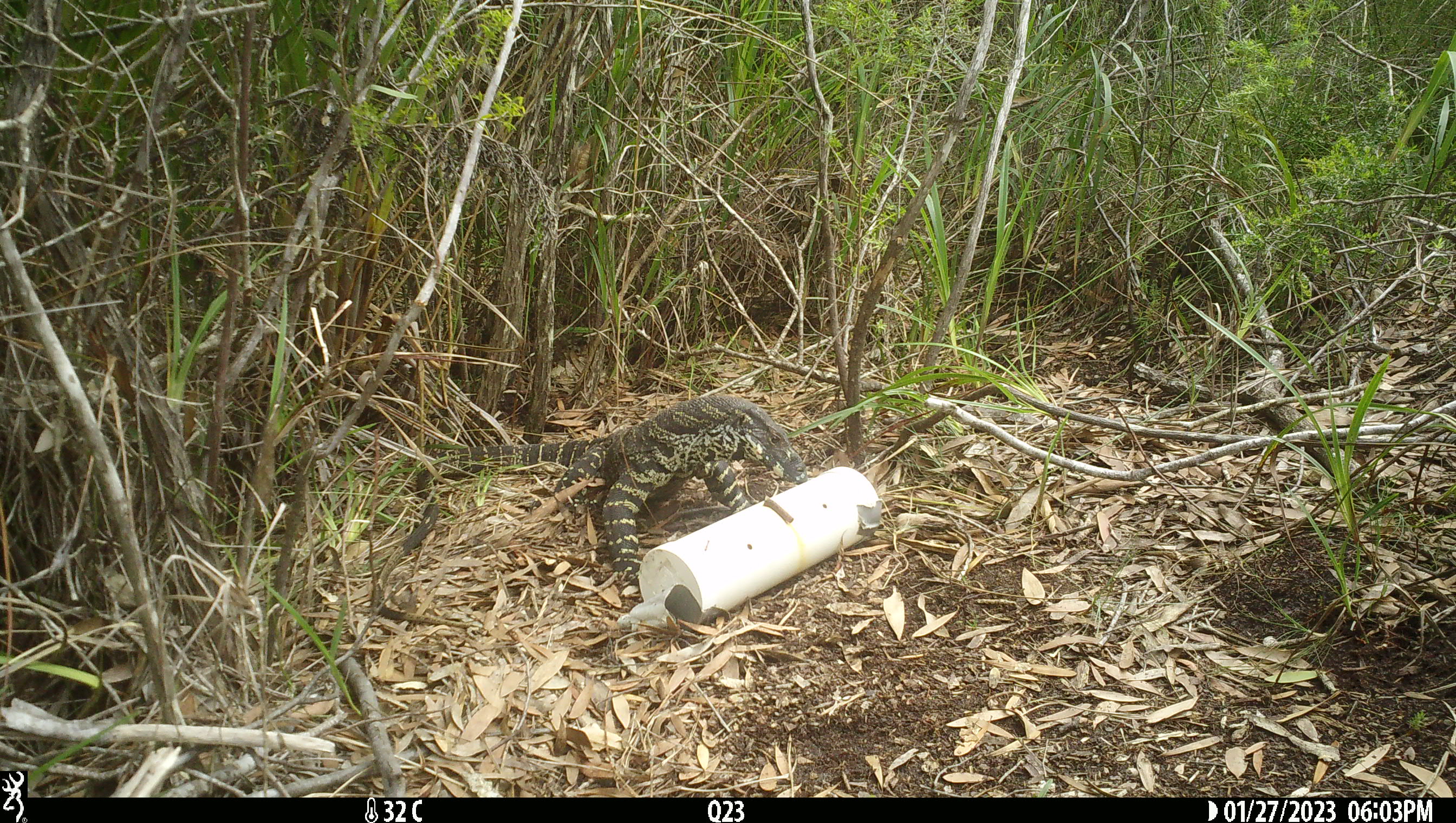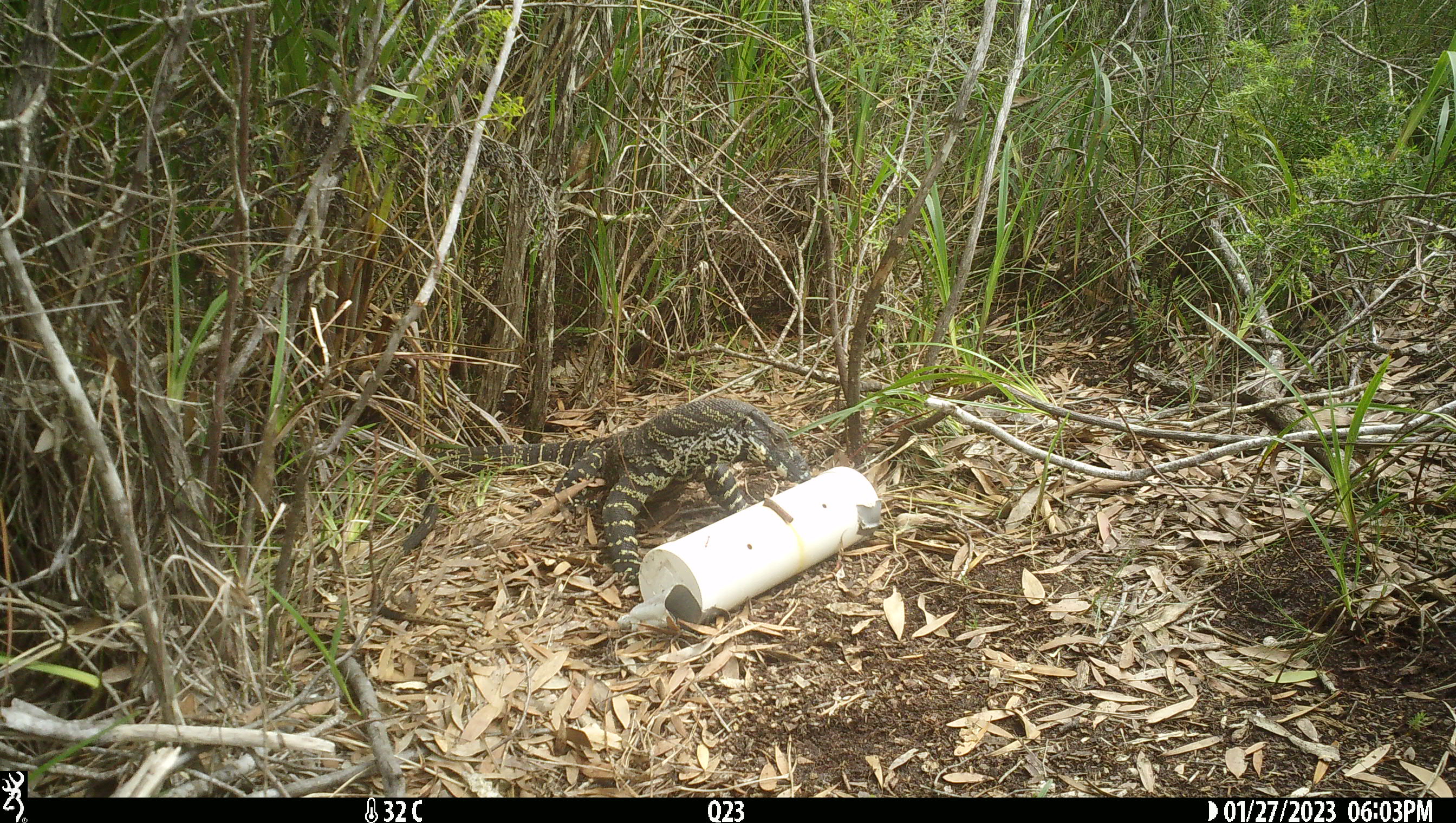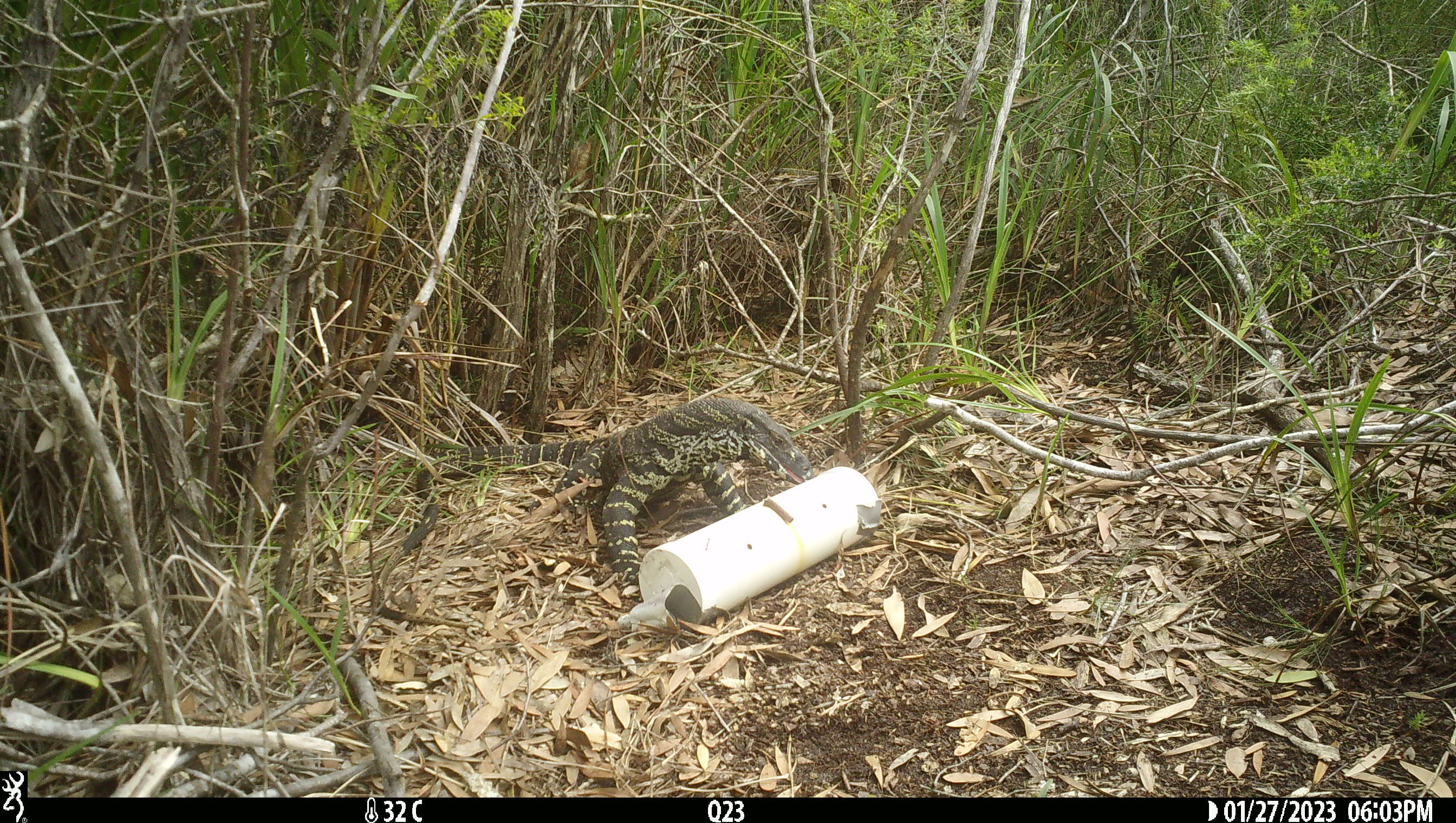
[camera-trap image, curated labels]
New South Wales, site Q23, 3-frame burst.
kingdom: Animalia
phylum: Chordata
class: Reptilia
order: Squamata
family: Varanidae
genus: Varanus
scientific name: Varanus varius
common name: lace monitor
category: goanna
Goanna (lace monitor) (Varanus varius).